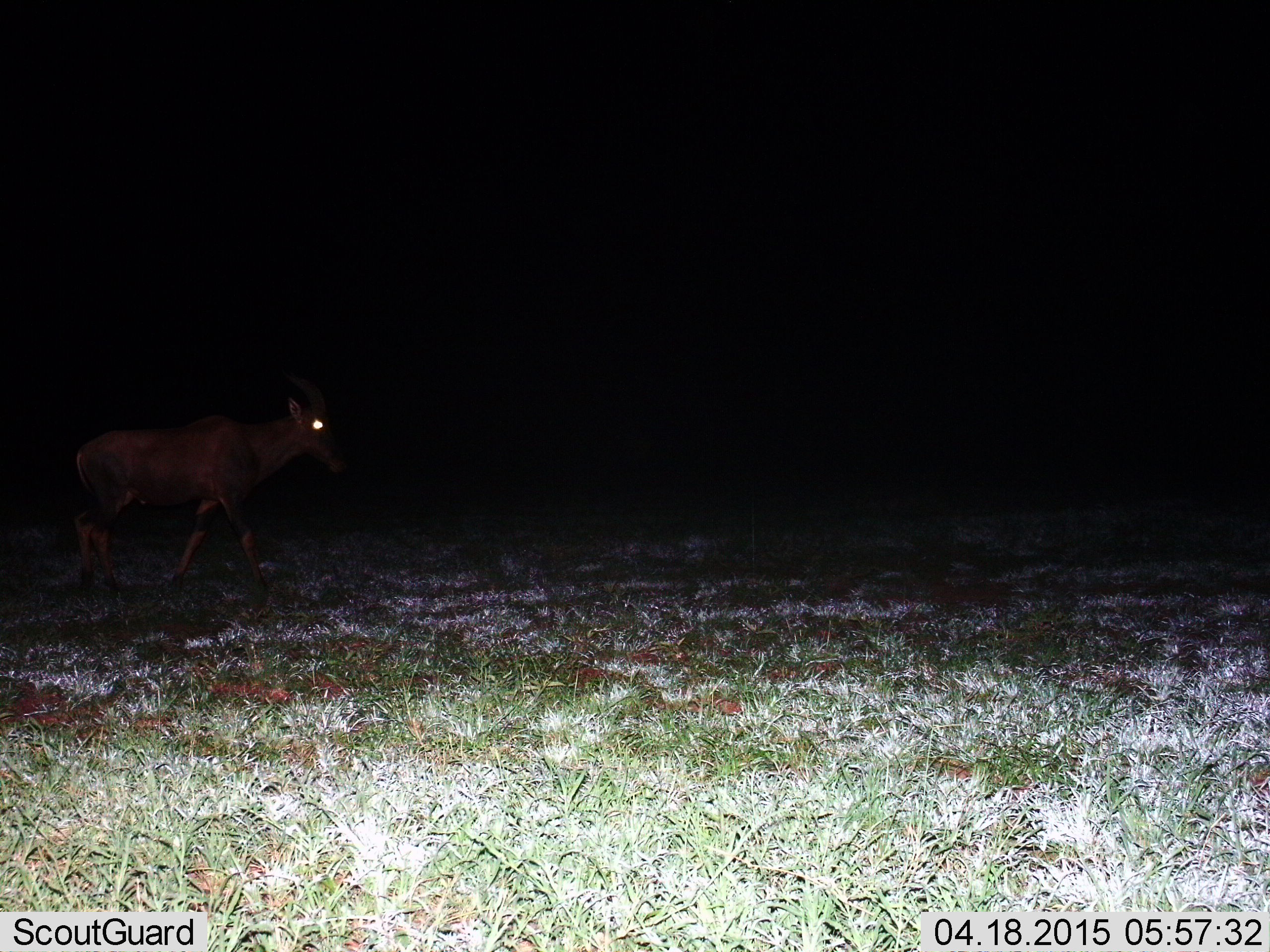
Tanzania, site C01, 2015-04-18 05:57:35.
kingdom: Animalia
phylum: Chordata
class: Mammalia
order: Artiodactyla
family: Bovidae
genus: Damaliscus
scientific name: Damaliscus lunatus jimela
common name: topi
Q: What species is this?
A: Topi (Damaliscus lunatus jimela).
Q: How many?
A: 1.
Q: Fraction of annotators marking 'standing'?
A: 20%.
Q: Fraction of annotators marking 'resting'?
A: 0%.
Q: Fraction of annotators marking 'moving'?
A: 80%.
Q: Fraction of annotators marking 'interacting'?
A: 0%.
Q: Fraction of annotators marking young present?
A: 0%.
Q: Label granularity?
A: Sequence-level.